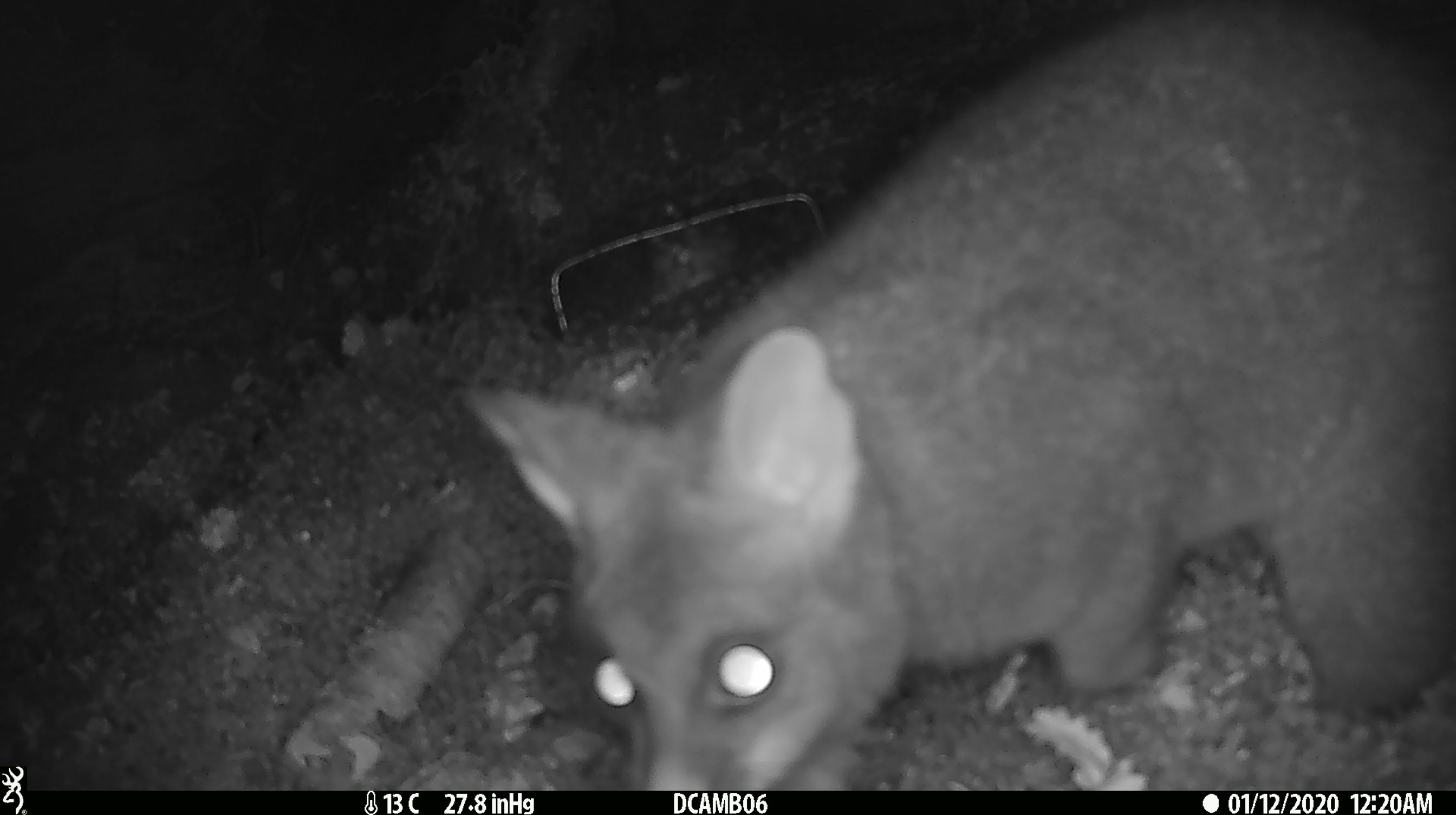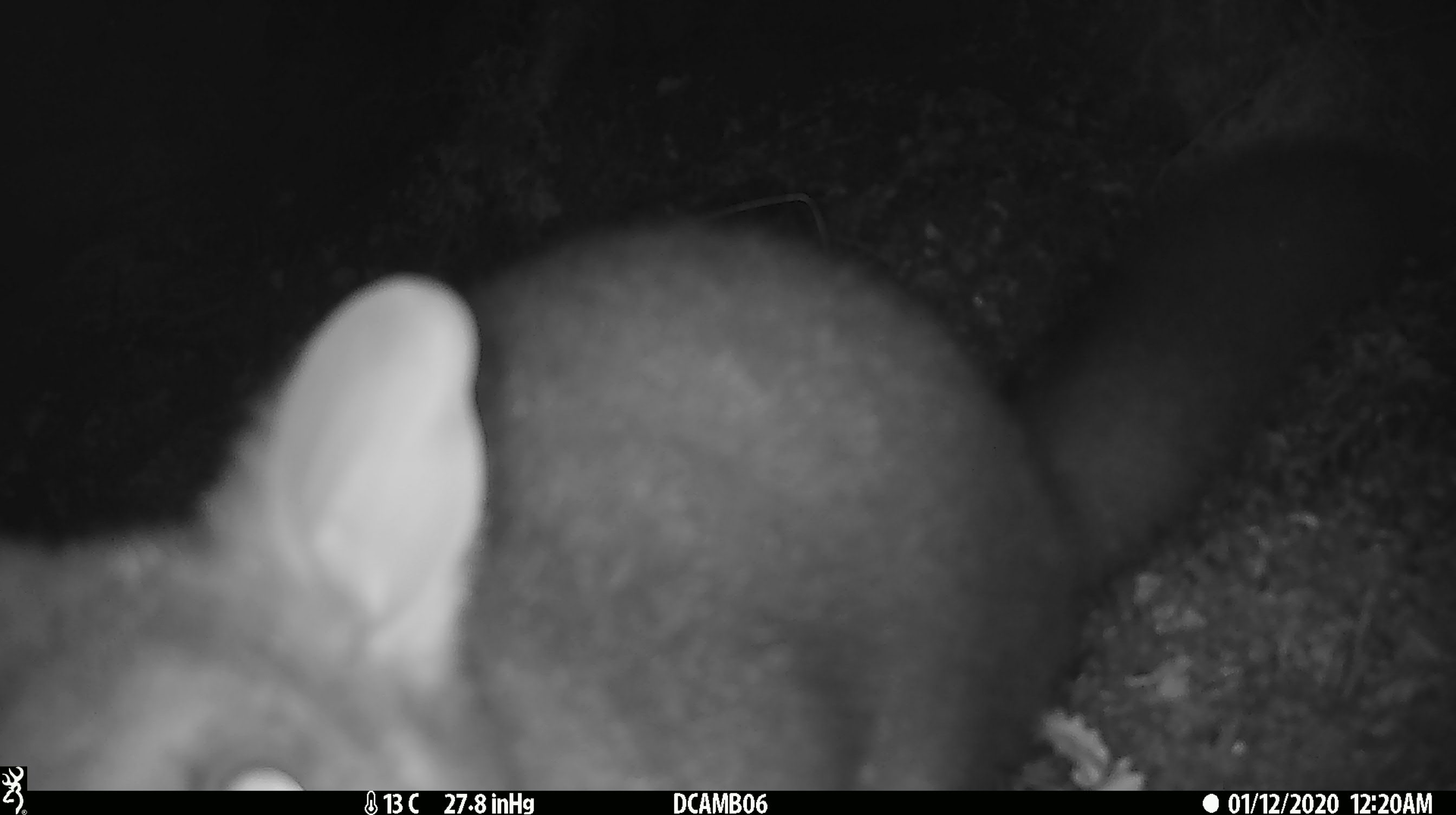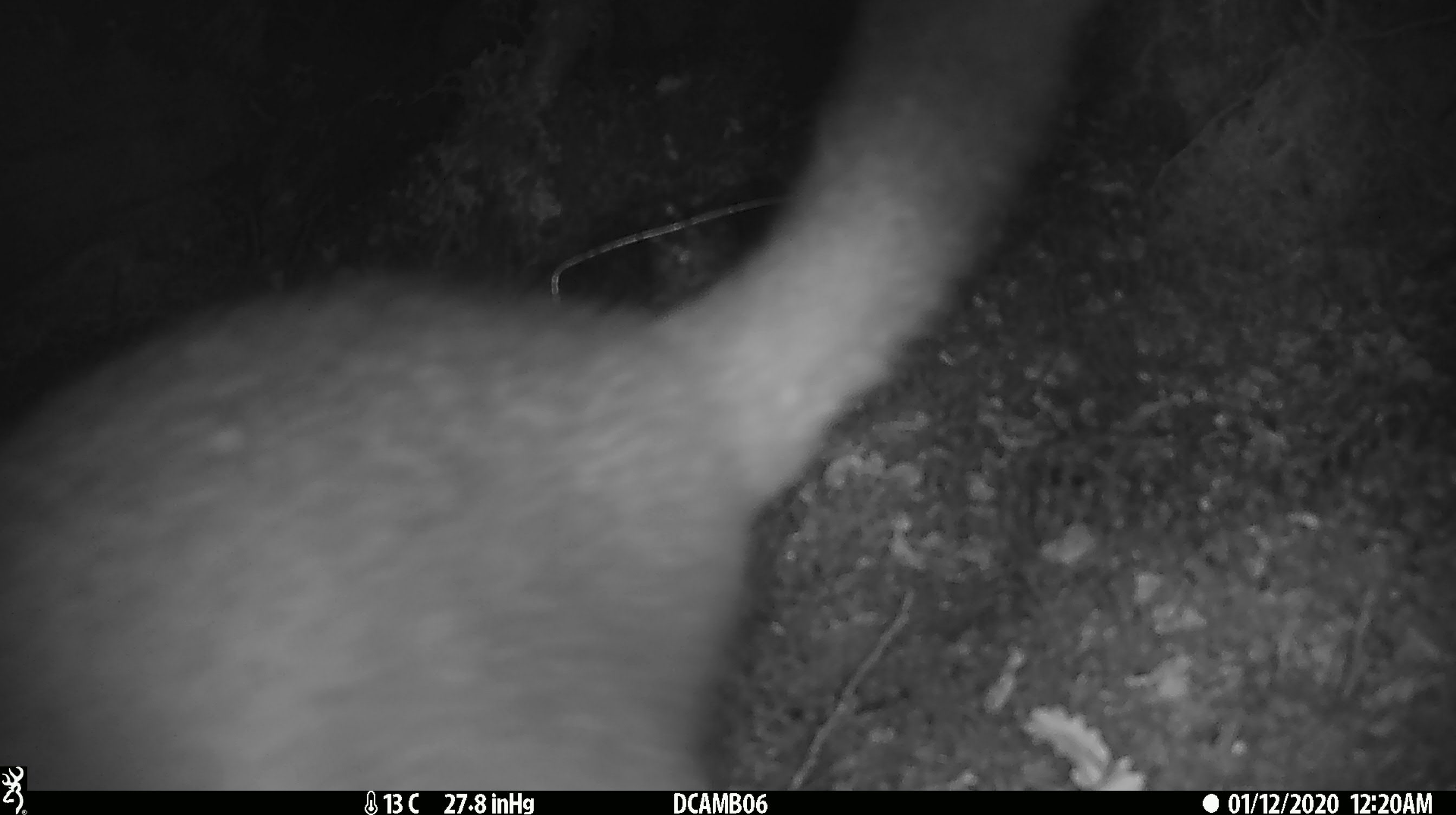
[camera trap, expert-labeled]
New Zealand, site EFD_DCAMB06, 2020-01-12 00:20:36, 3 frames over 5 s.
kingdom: Animalia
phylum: Chordata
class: Mammalia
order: Diprotodontia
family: Phalangeridae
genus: Trichosurus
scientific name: Trichosurus vulpecula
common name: common brushtail possum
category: possum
Possum (common brushtail possum) (Trichosurus vulpecula).